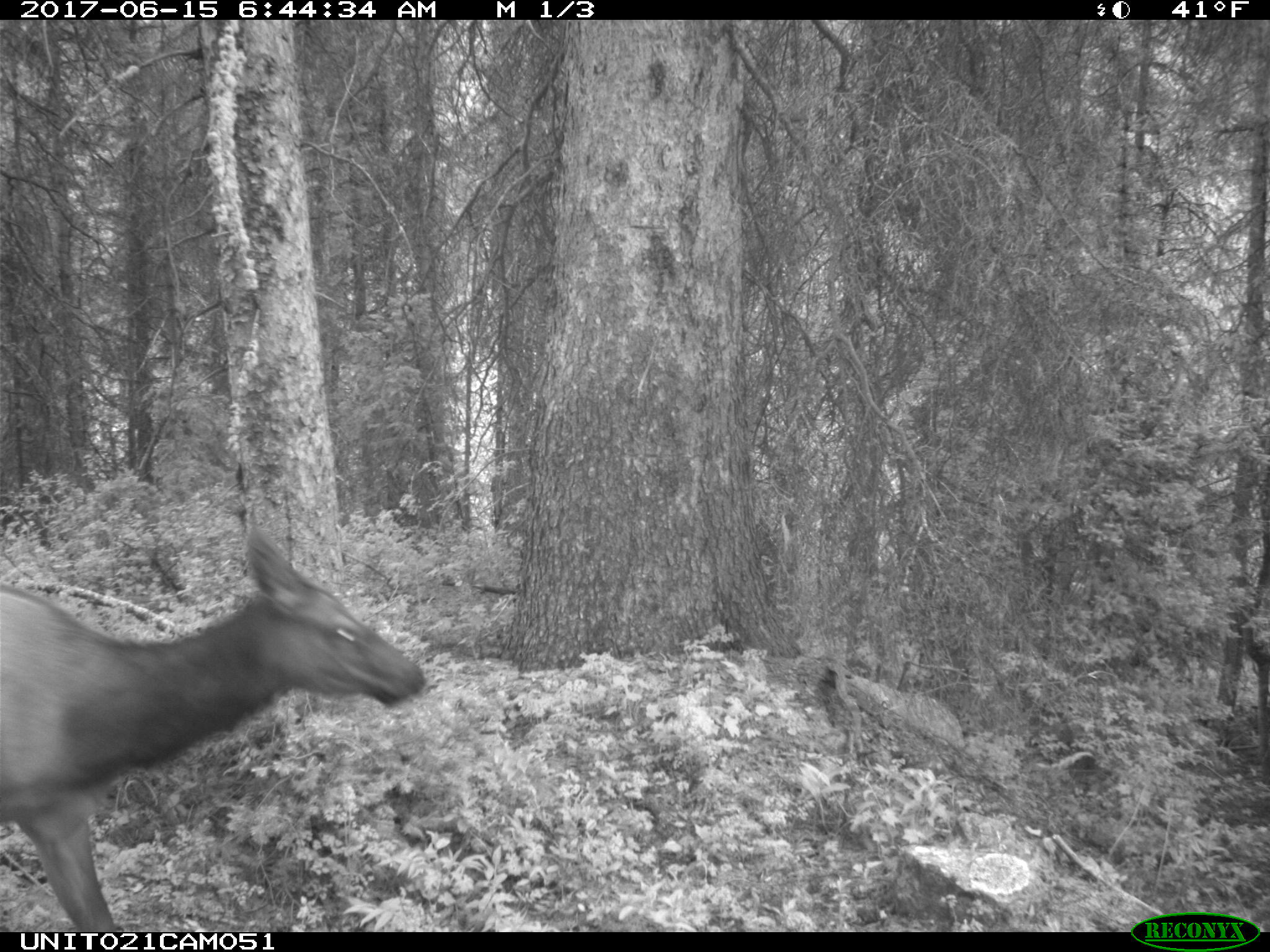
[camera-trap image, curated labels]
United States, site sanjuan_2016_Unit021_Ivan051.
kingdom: Animalia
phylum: Chordata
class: Mammalia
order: Artiodactyla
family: Cervidae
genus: Cervus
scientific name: Cervus elaphus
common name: red deer